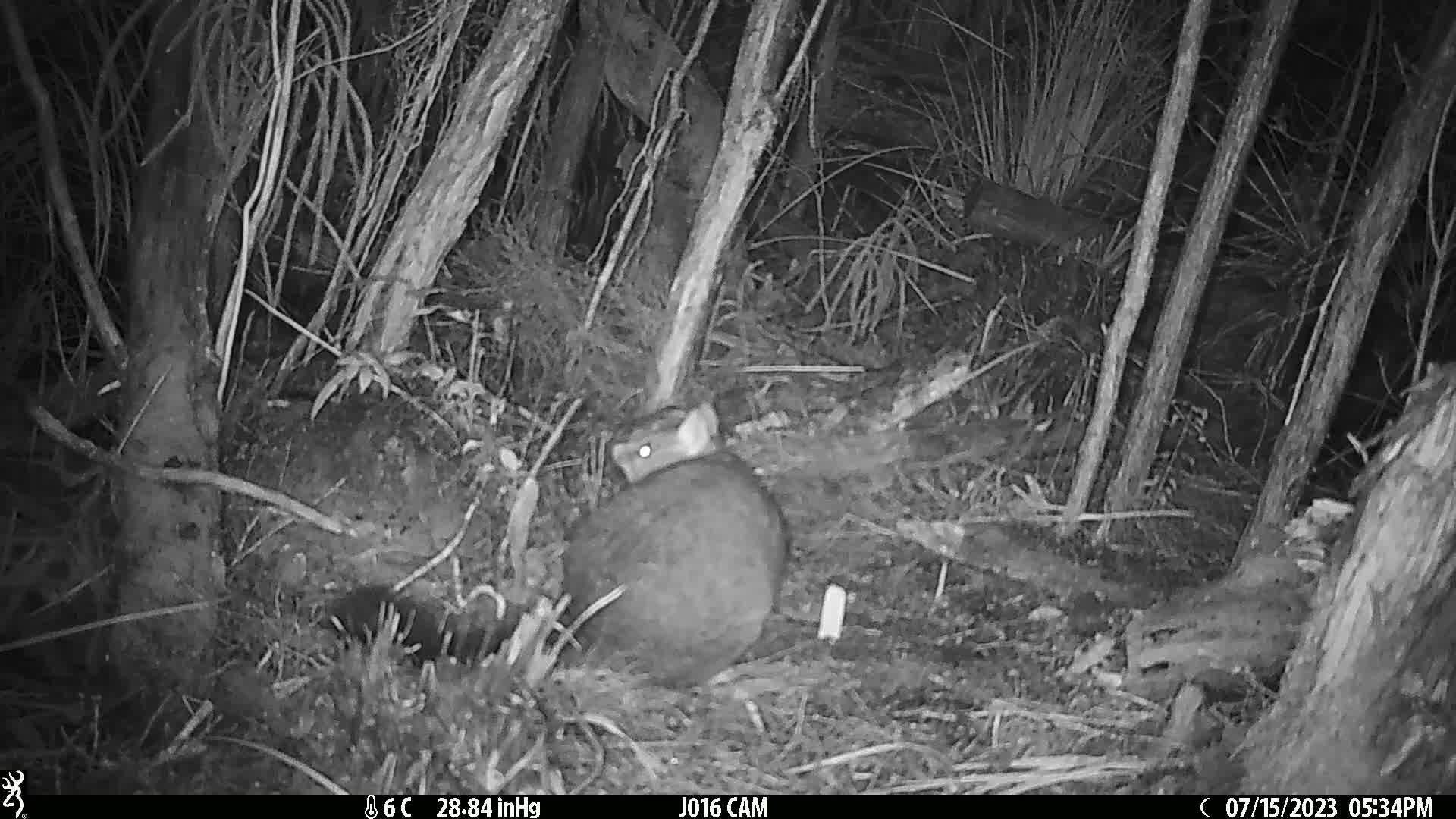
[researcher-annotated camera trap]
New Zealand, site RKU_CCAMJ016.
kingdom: Animalia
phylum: Chordata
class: Mammalia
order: Diprotodontia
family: Phalangeridae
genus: Trichosurus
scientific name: Trichosurus vulpecula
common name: common brushtail possum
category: possum